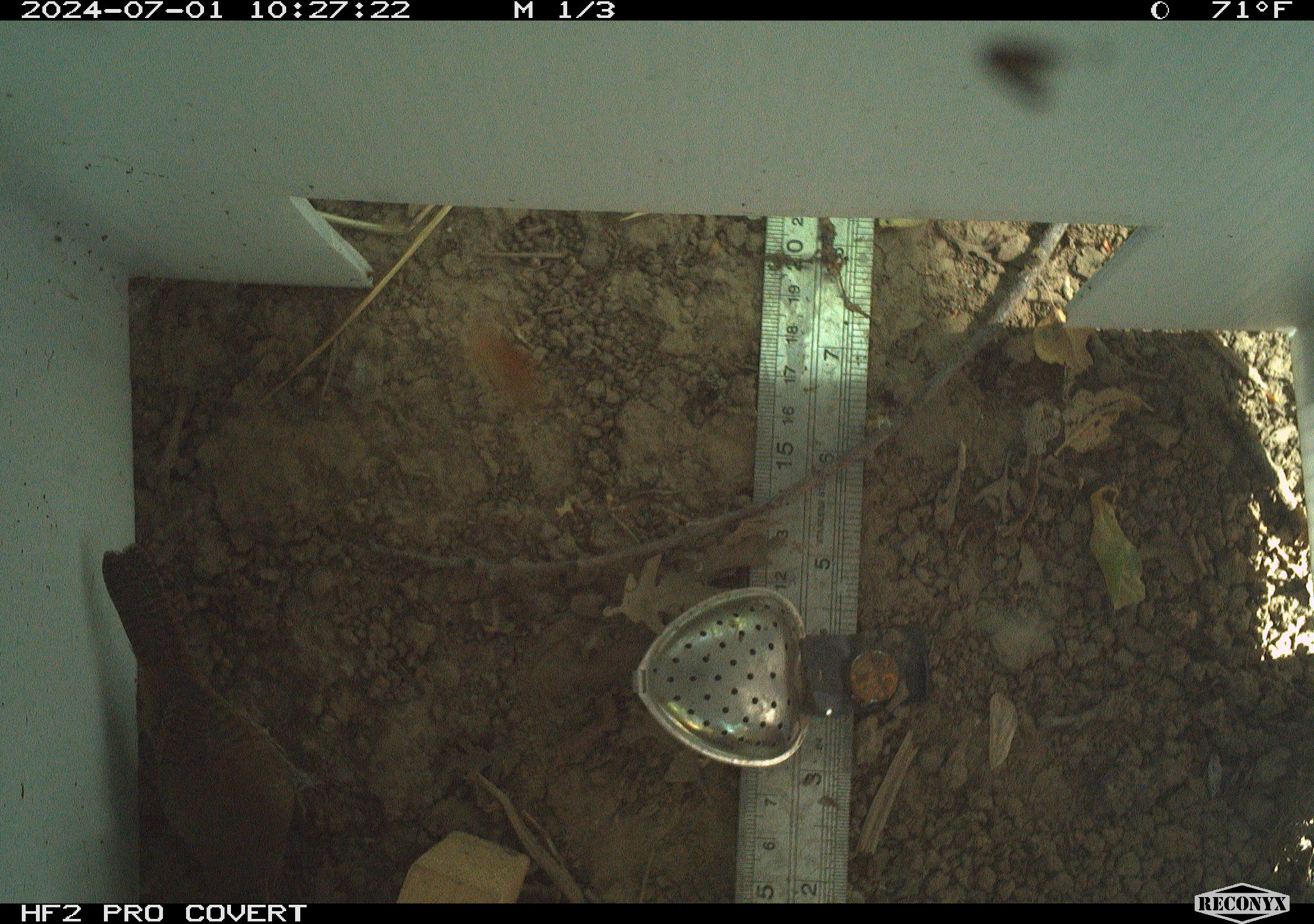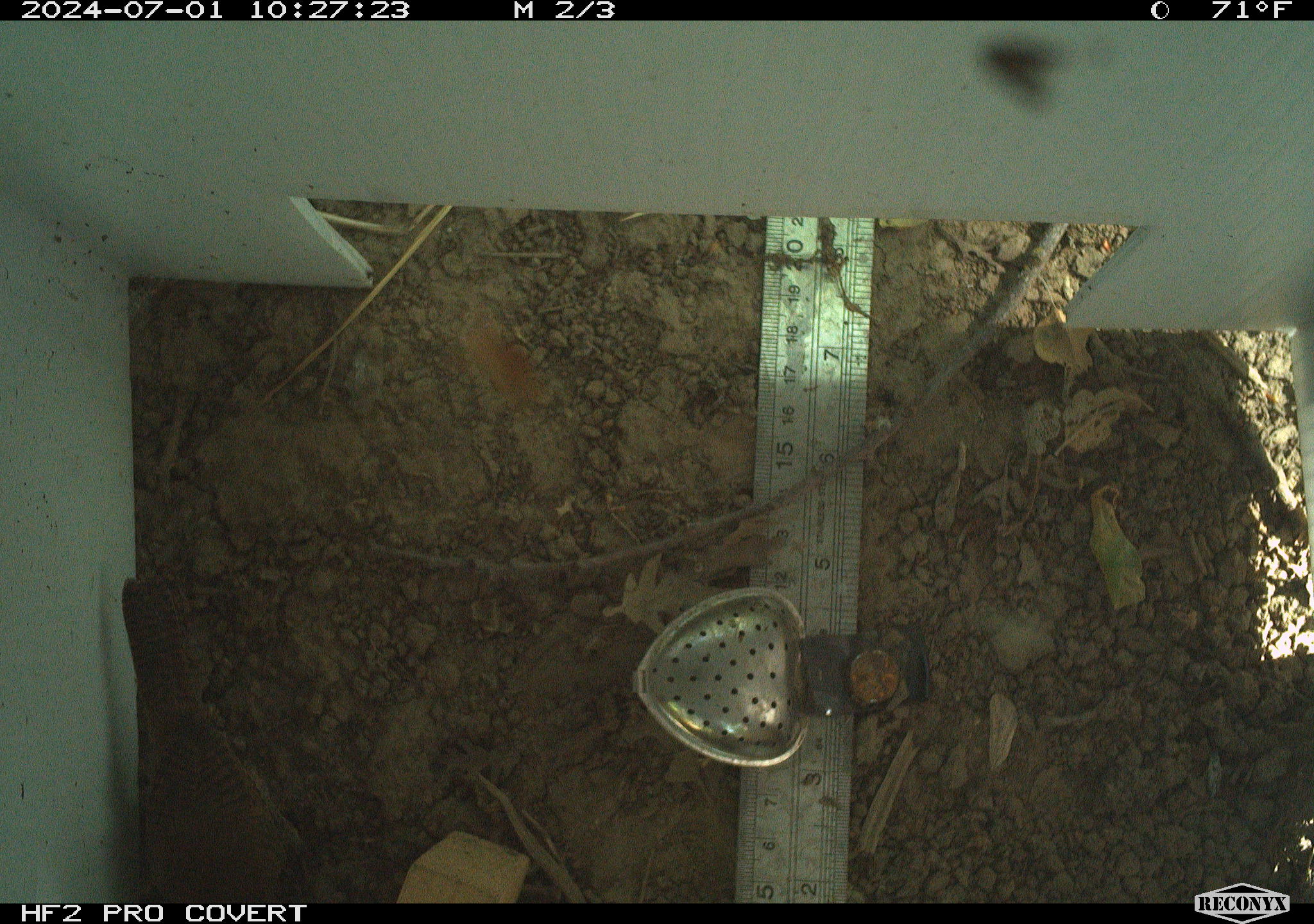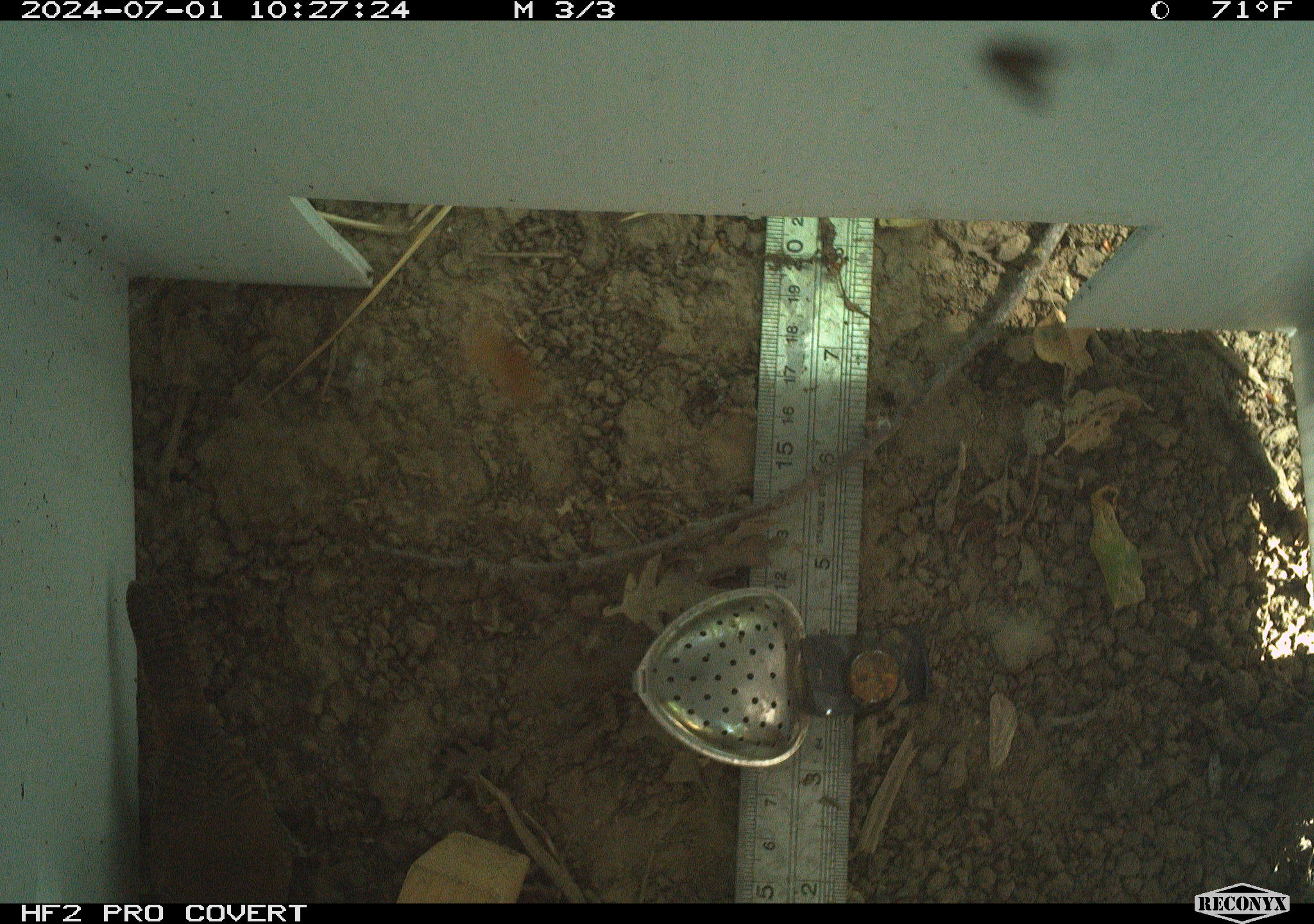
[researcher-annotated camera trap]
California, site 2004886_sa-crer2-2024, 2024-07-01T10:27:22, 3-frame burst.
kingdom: Animalia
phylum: Chordata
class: Aves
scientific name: Aves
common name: bird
Bird (Aves).